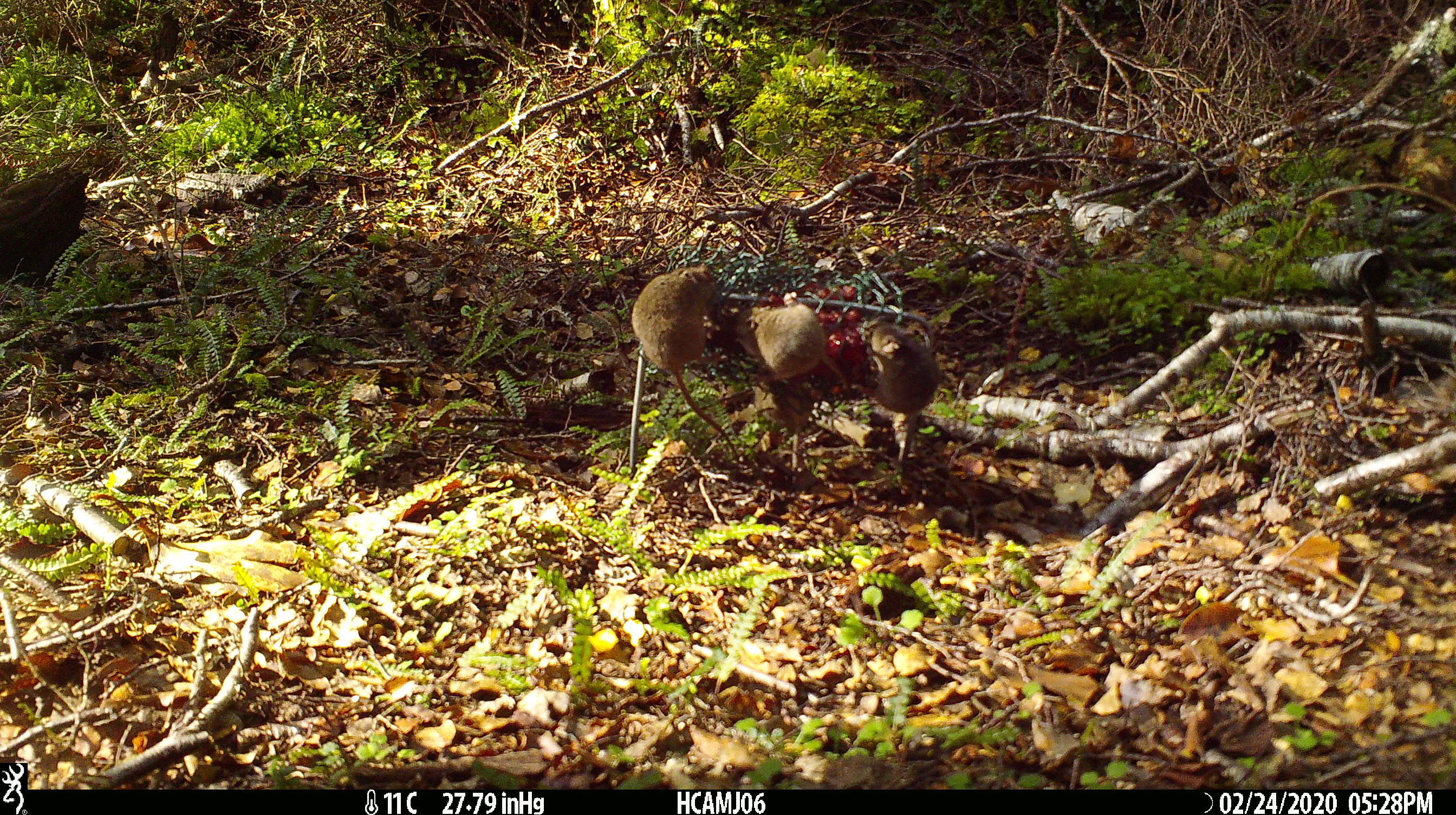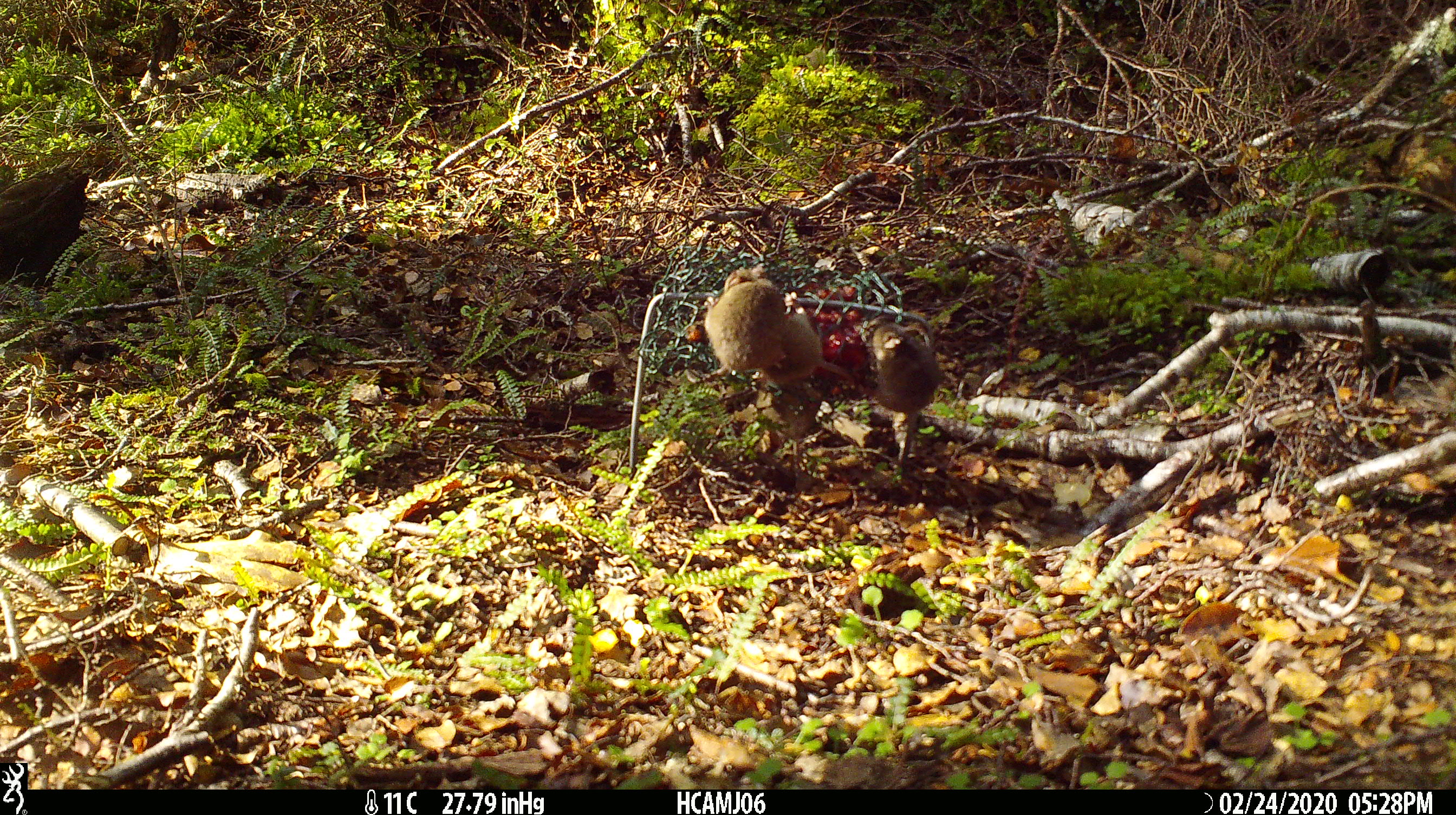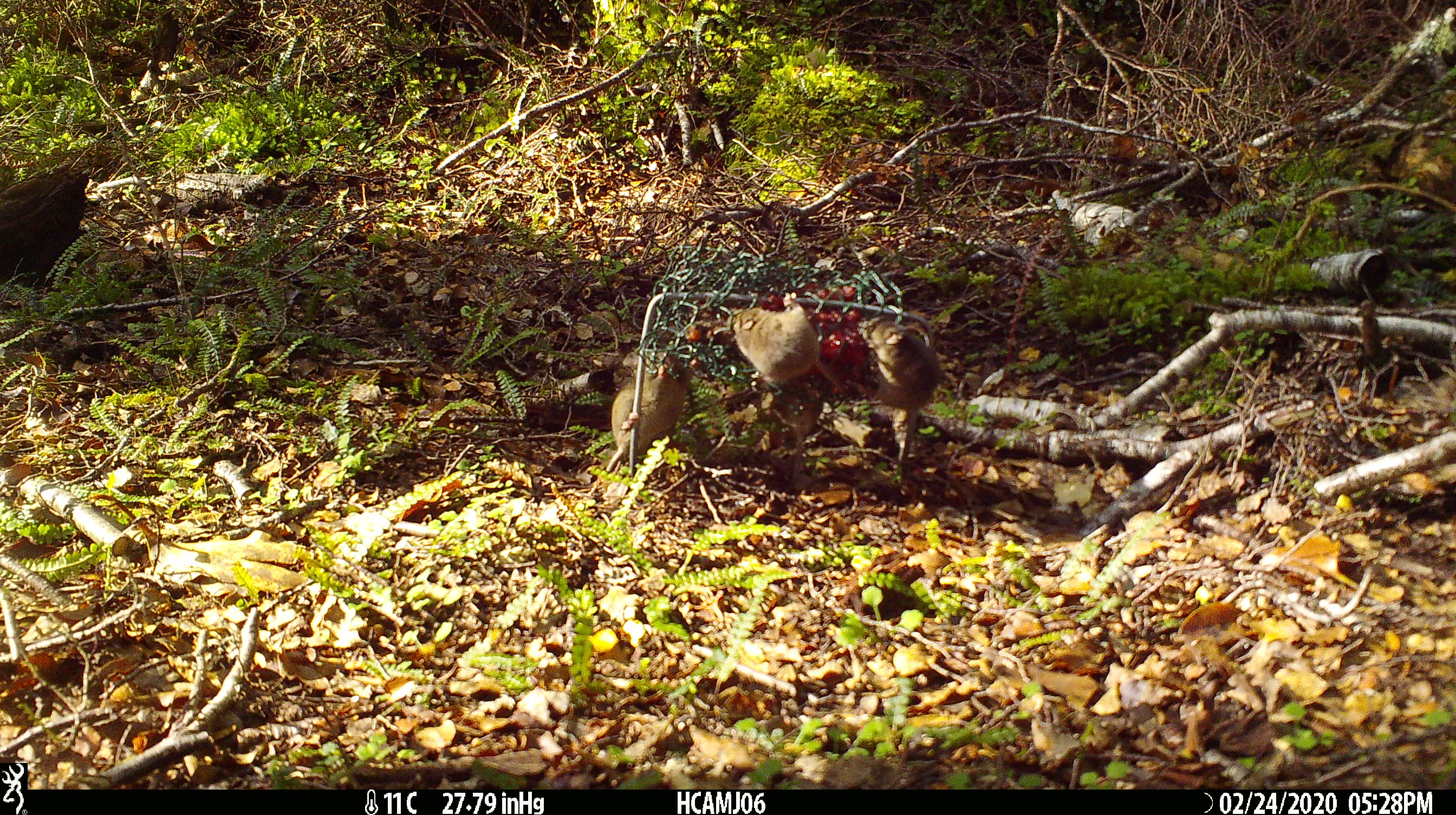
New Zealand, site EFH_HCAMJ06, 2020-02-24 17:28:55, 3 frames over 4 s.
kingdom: Animalia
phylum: Chordata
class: Mammalia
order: Rodentia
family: Muridae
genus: Mus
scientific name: Mus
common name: mouse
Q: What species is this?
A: Mouse (Mus).